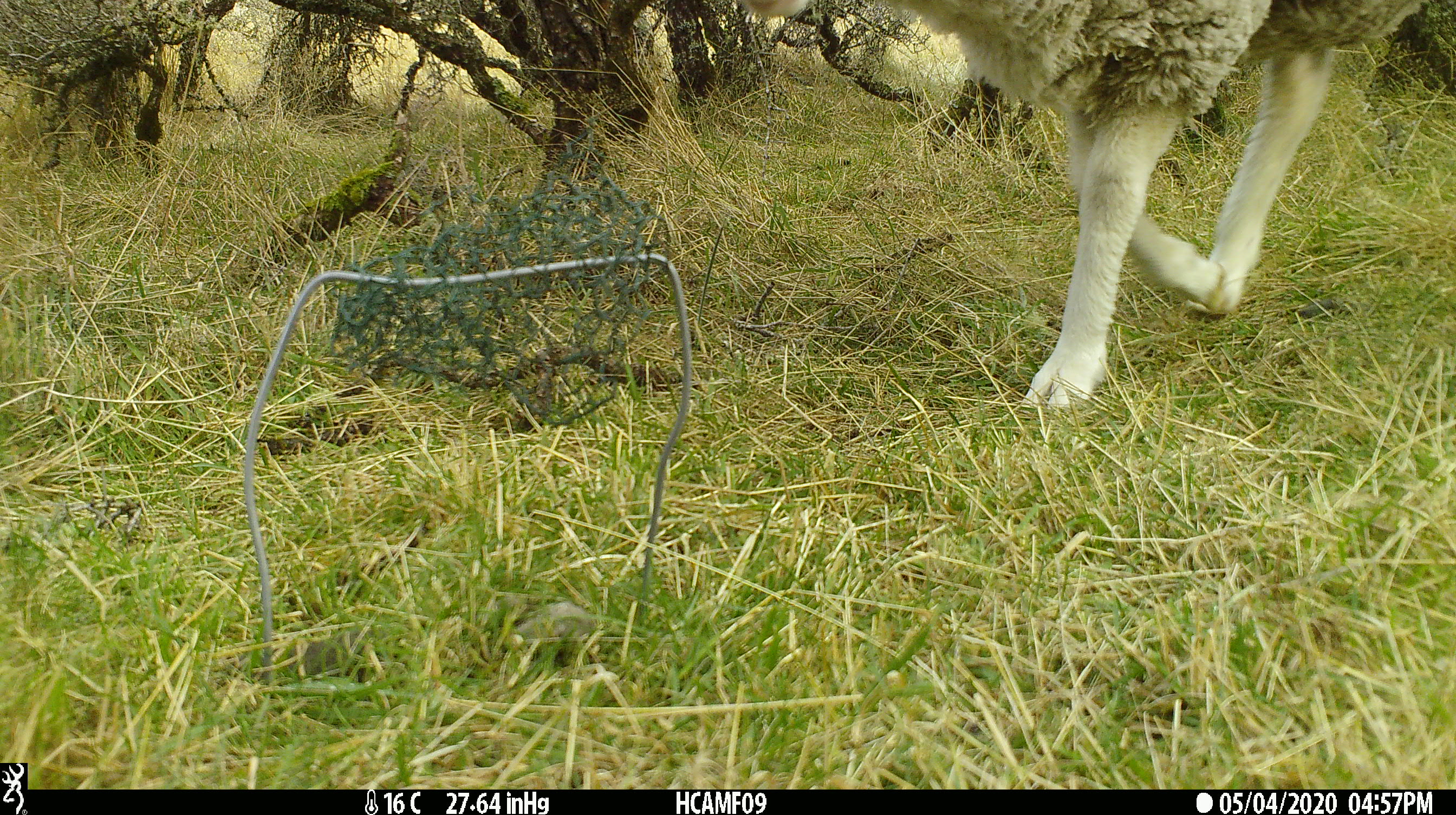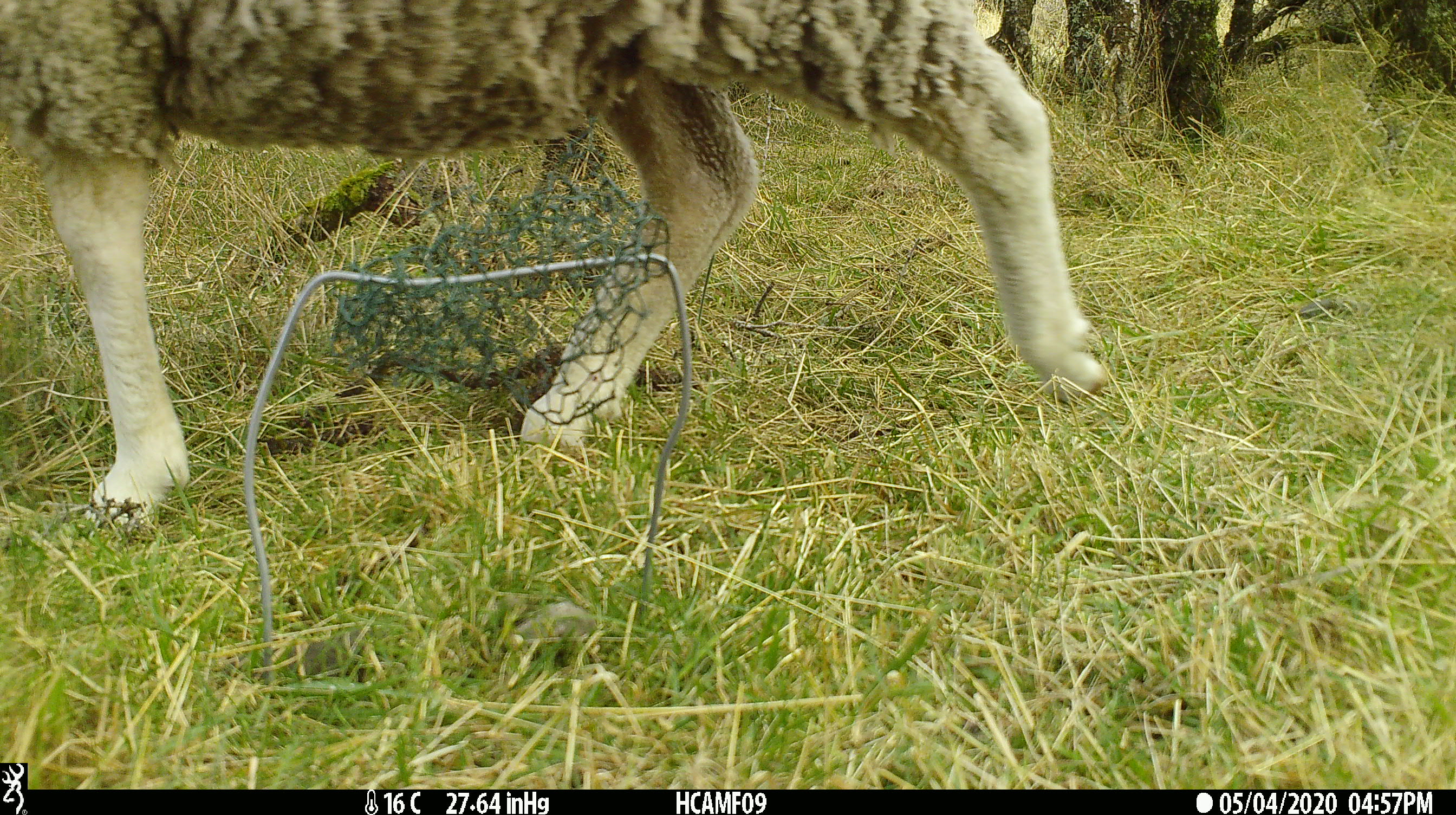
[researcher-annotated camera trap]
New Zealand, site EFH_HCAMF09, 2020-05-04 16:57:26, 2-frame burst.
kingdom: Animalia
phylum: Chordata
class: Mammalia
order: Artiodactyla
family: Bovidae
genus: Ovis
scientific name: Ovis aries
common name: domestic sheep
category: sheep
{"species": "sheep (domestic sheep) (Ovis aries)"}